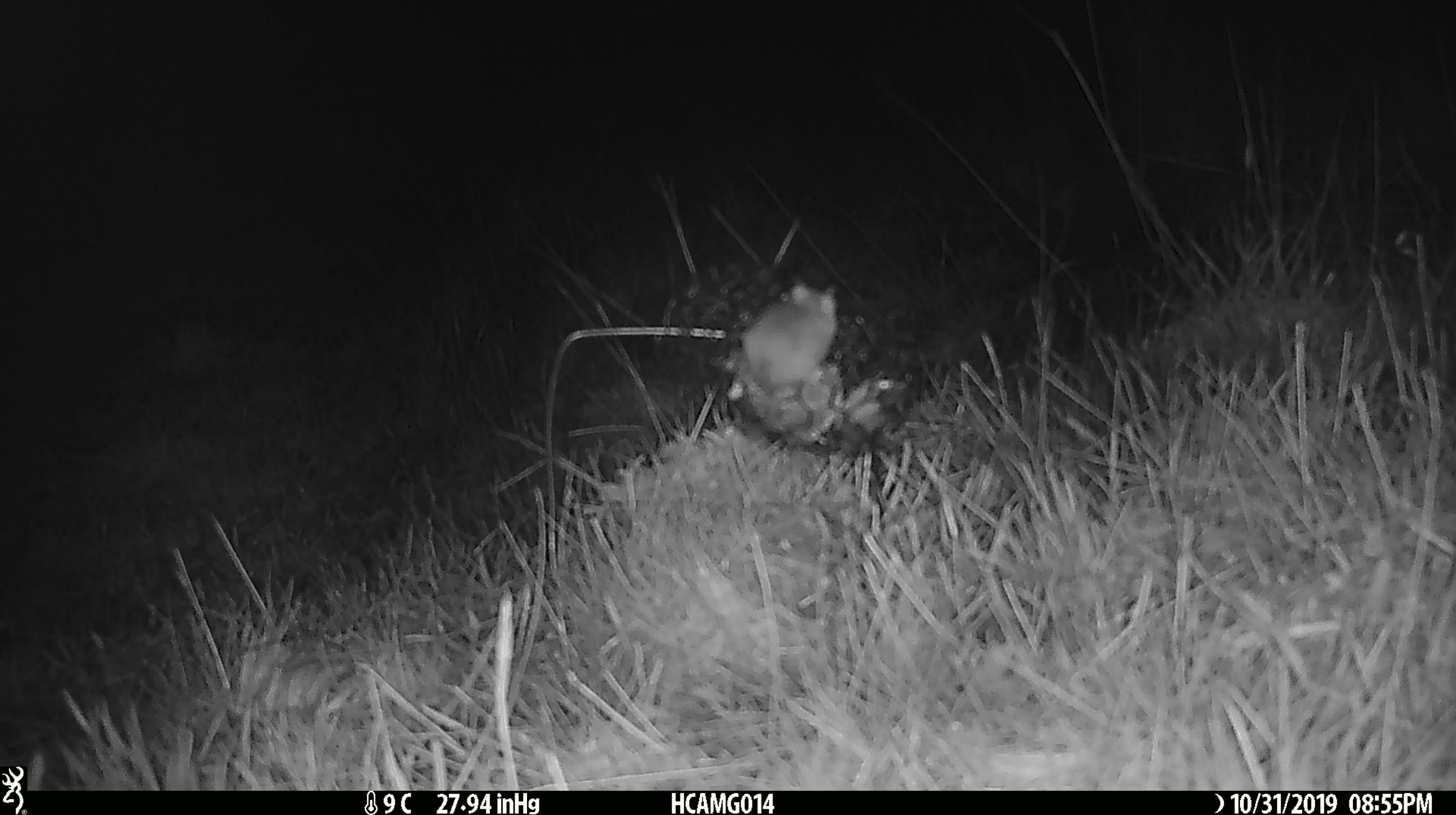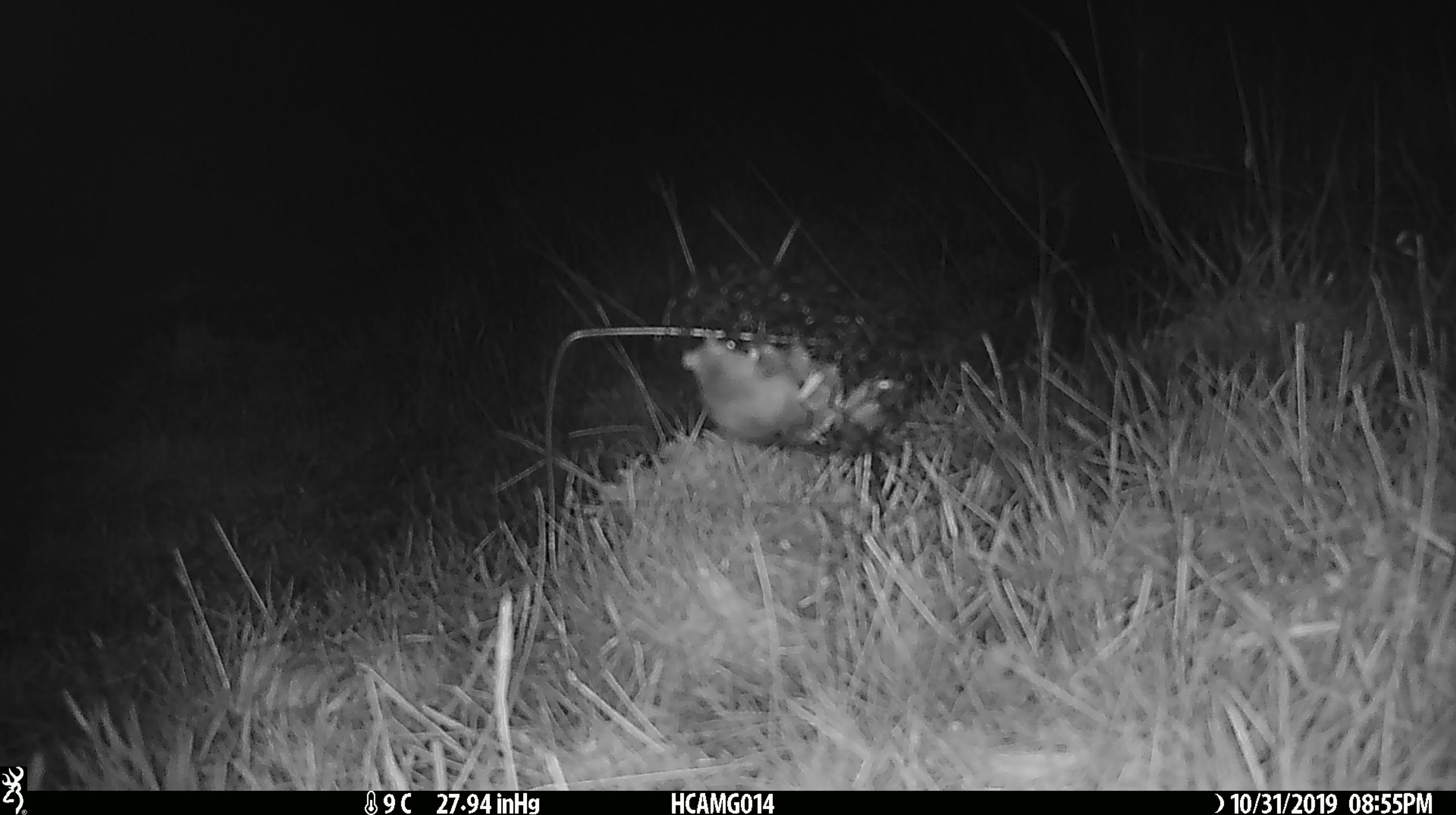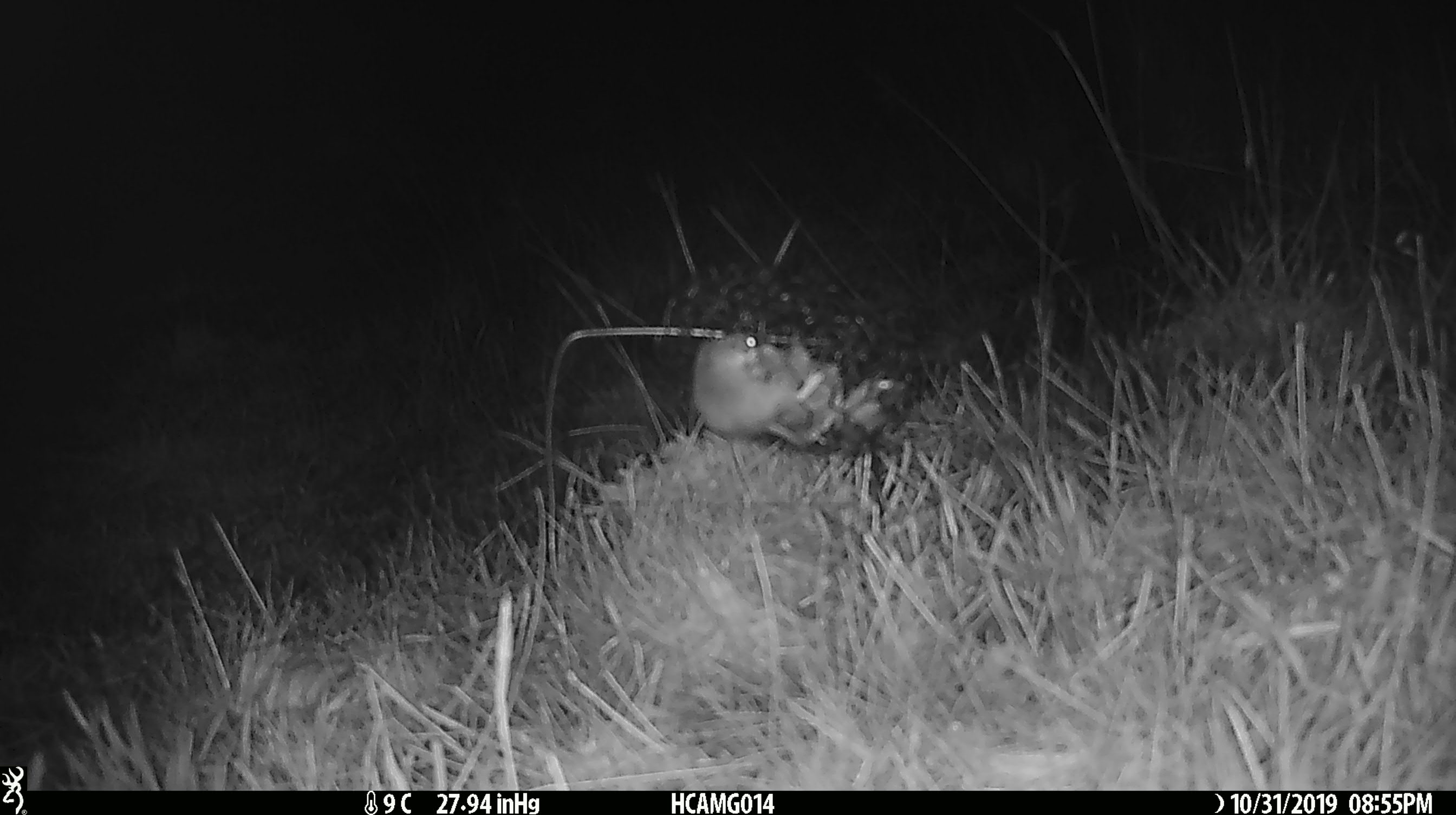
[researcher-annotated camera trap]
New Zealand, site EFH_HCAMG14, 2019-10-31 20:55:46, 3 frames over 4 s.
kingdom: Animalia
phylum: Chordata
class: Mammalia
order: Rodentia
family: Muridae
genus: Mus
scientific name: Mus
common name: mouse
Mouse (Mus).